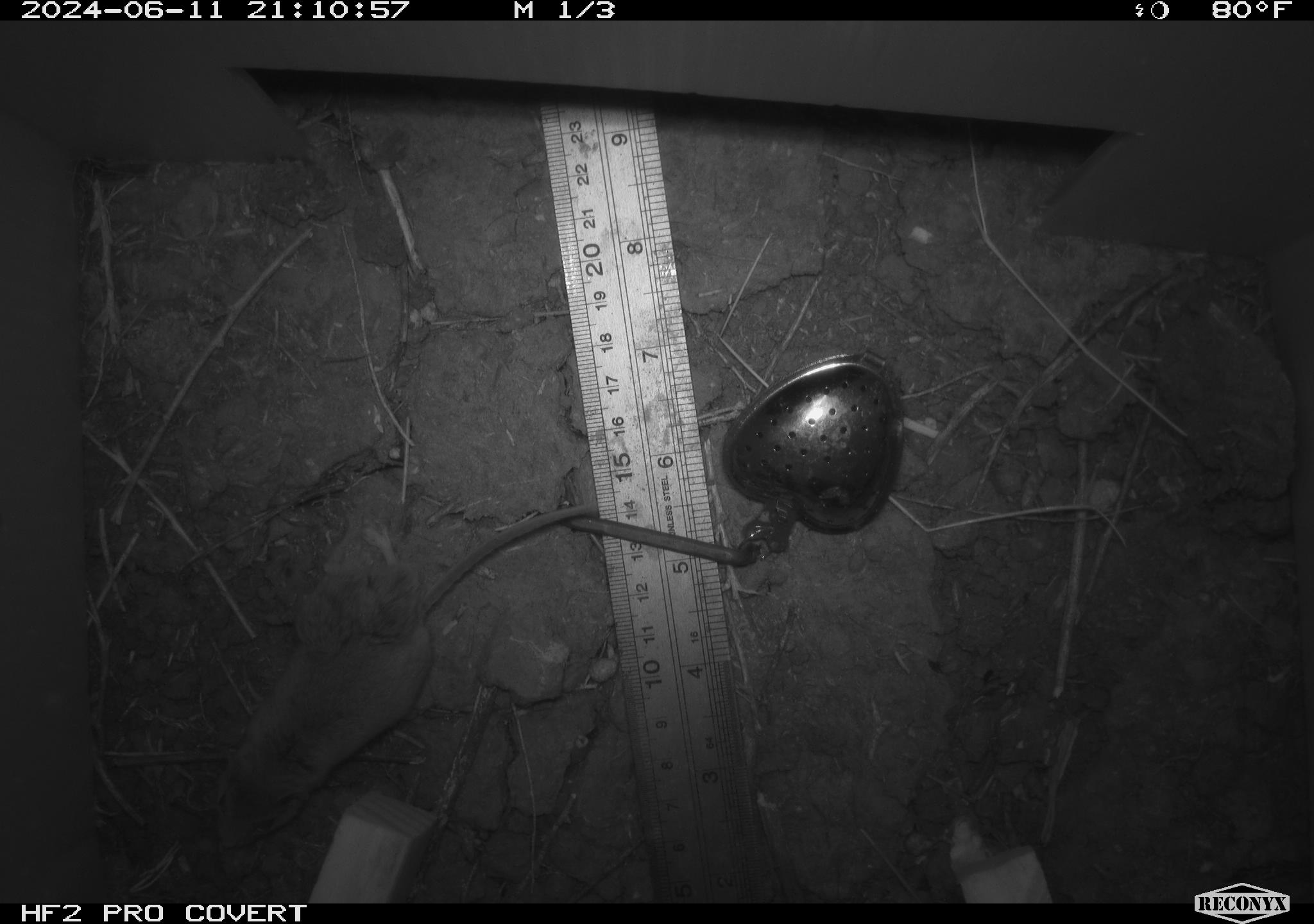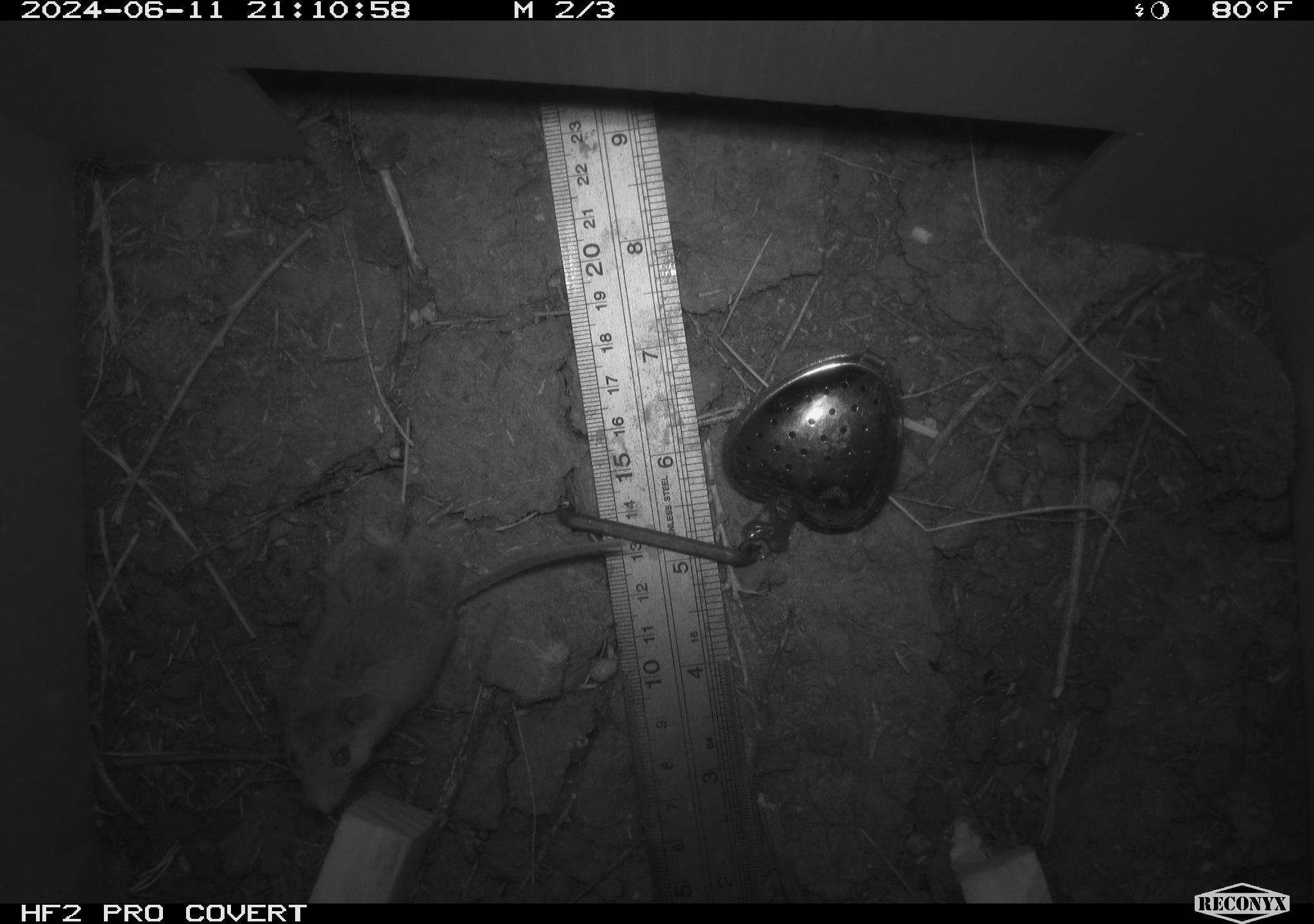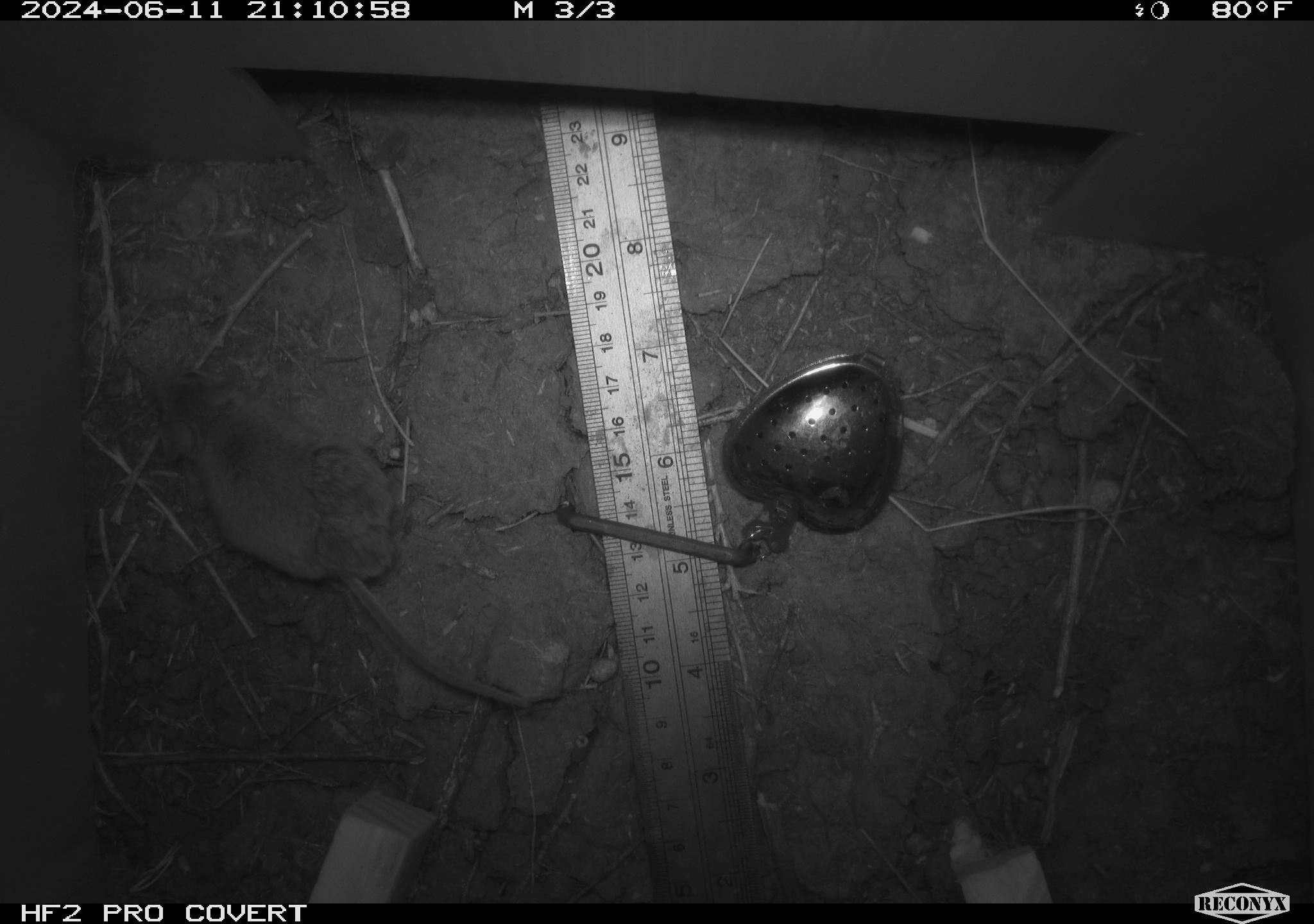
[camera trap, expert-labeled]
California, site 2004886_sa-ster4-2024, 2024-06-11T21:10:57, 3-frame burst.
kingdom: Animalia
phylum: Chordata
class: Mammalia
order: Rodentia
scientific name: Rodentia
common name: mouse species